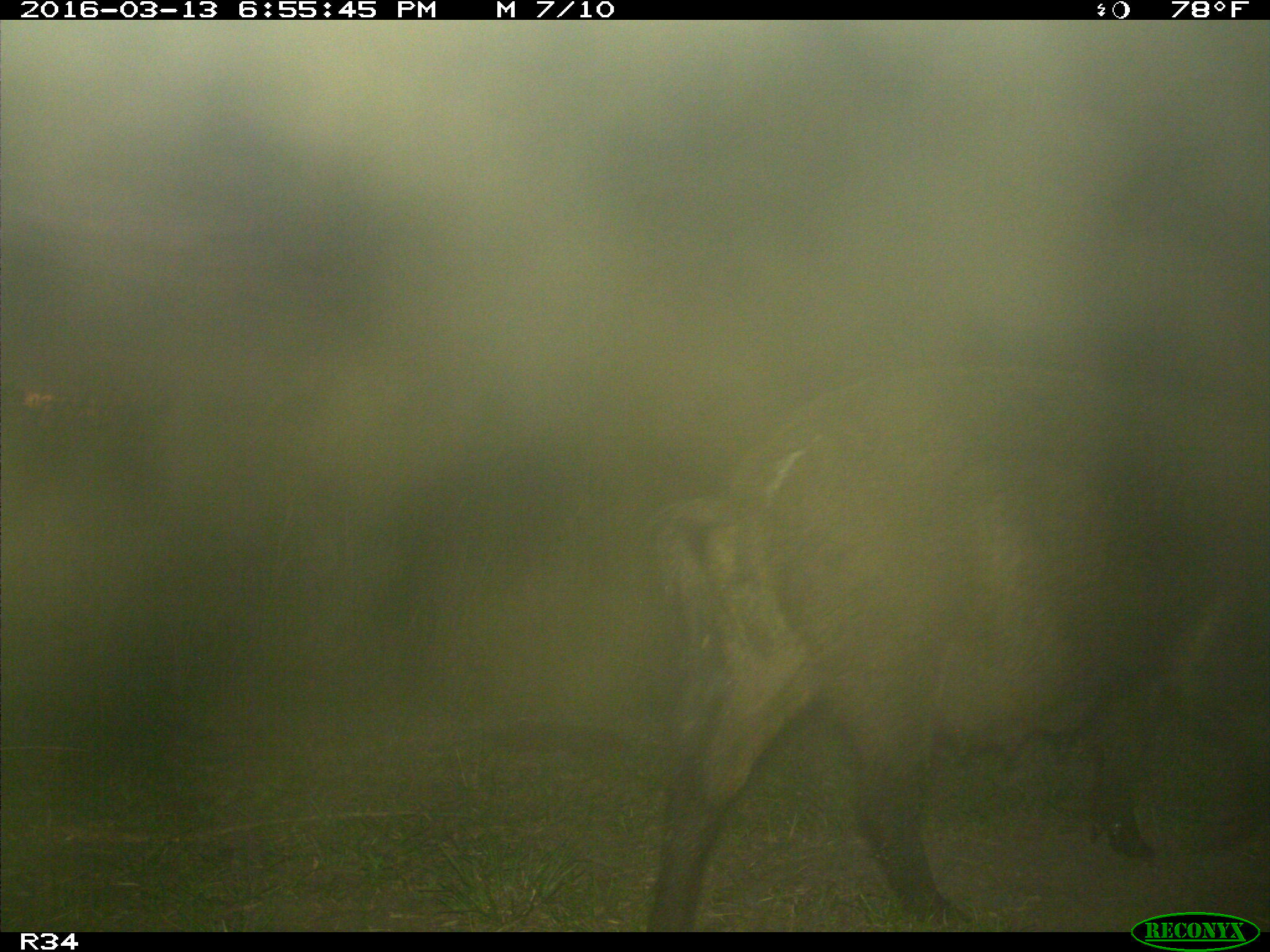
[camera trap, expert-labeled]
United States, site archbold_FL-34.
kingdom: Animalia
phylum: Chordata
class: Mammalia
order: Artiodactyla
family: Suidae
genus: Sus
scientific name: Sus scrofa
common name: wild boar